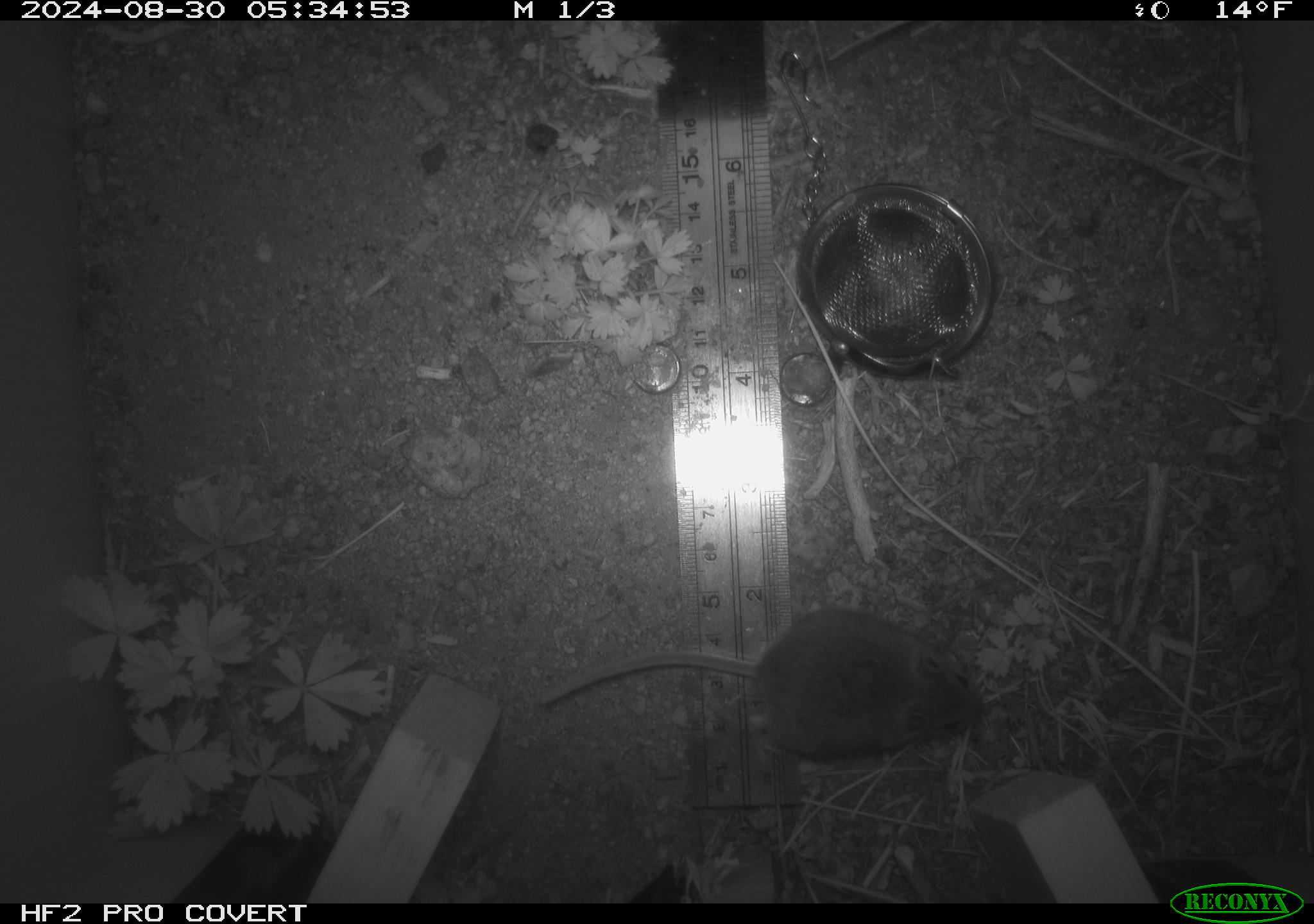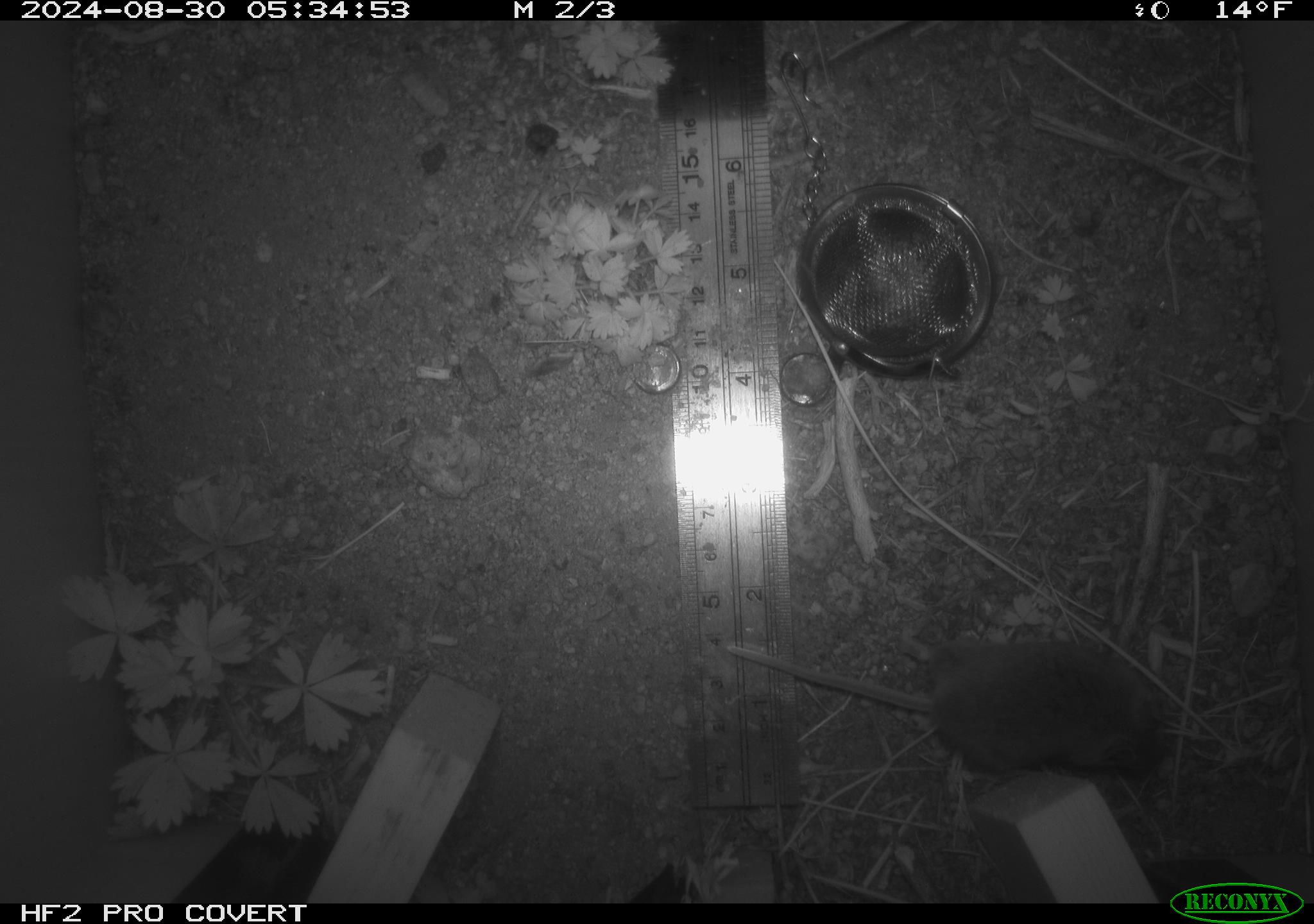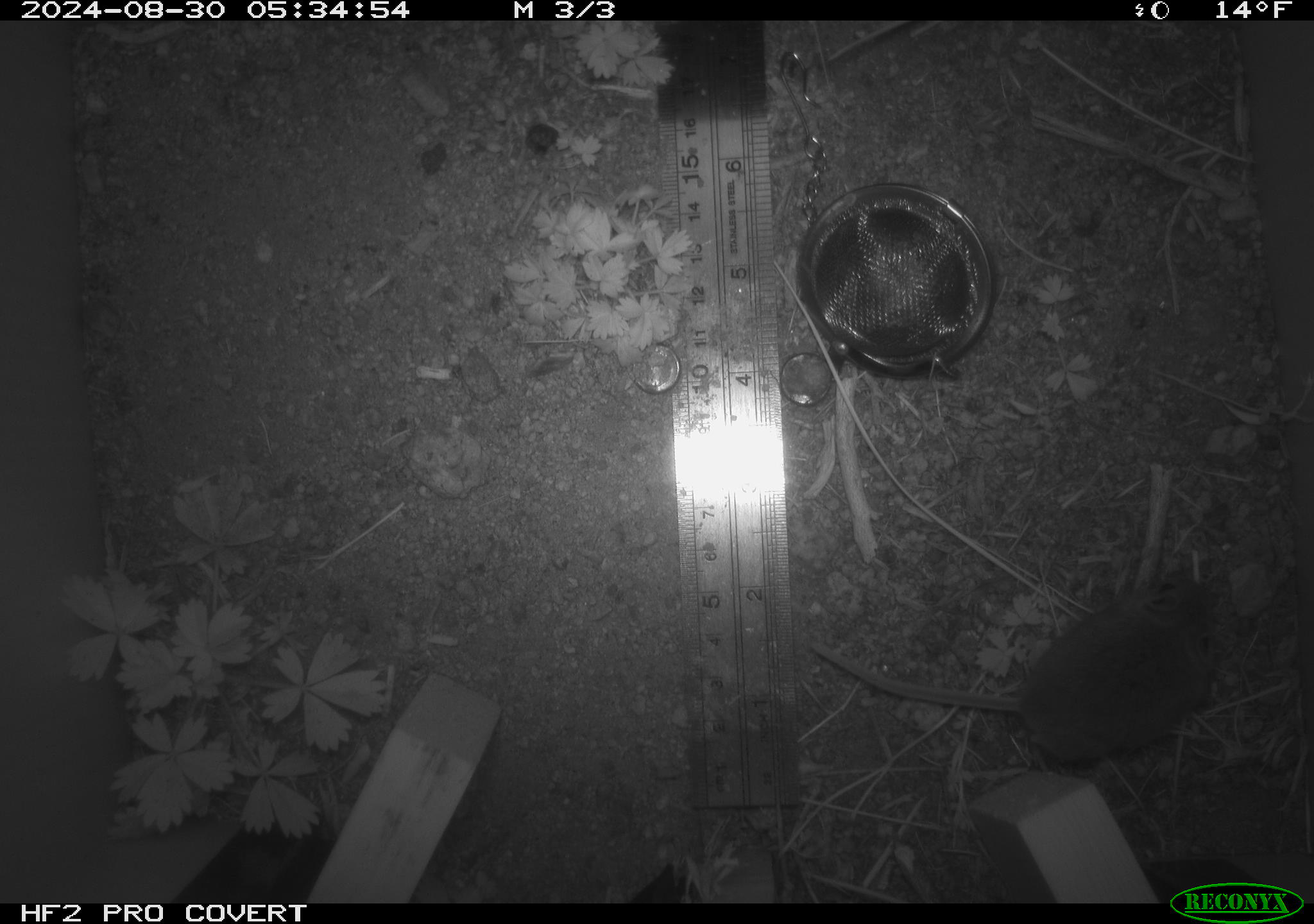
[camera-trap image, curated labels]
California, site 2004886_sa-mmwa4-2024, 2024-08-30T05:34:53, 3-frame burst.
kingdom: Animalia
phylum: Chordata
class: Mammalia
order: Rodentia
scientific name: Rodentia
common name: mouse species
Mouse species (Rodentia).